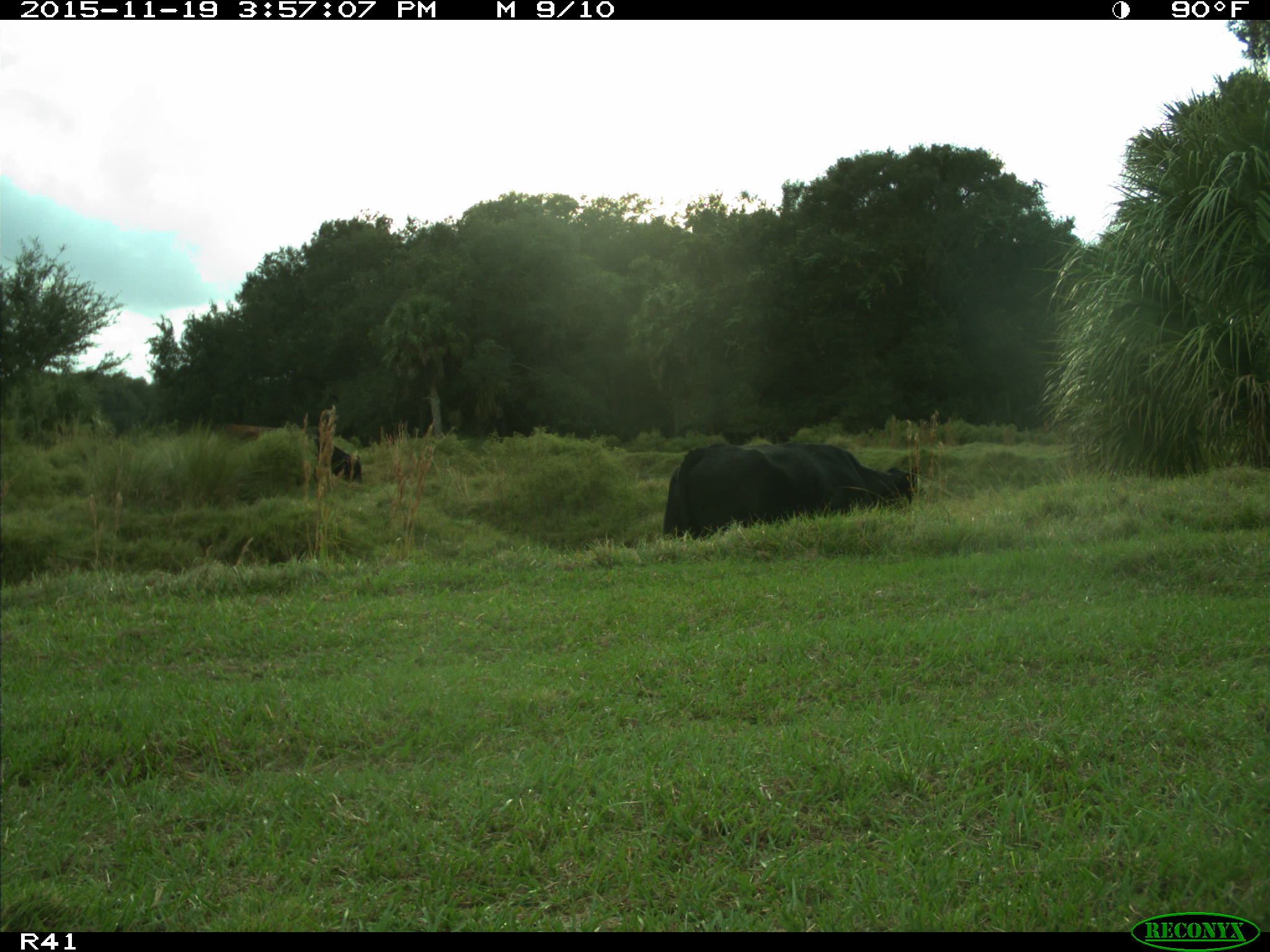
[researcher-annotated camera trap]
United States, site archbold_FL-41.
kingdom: Animalia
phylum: Chordata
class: Mammalia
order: Artiodactyla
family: Bovidae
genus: Bos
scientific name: Bos taurus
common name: domestic cow